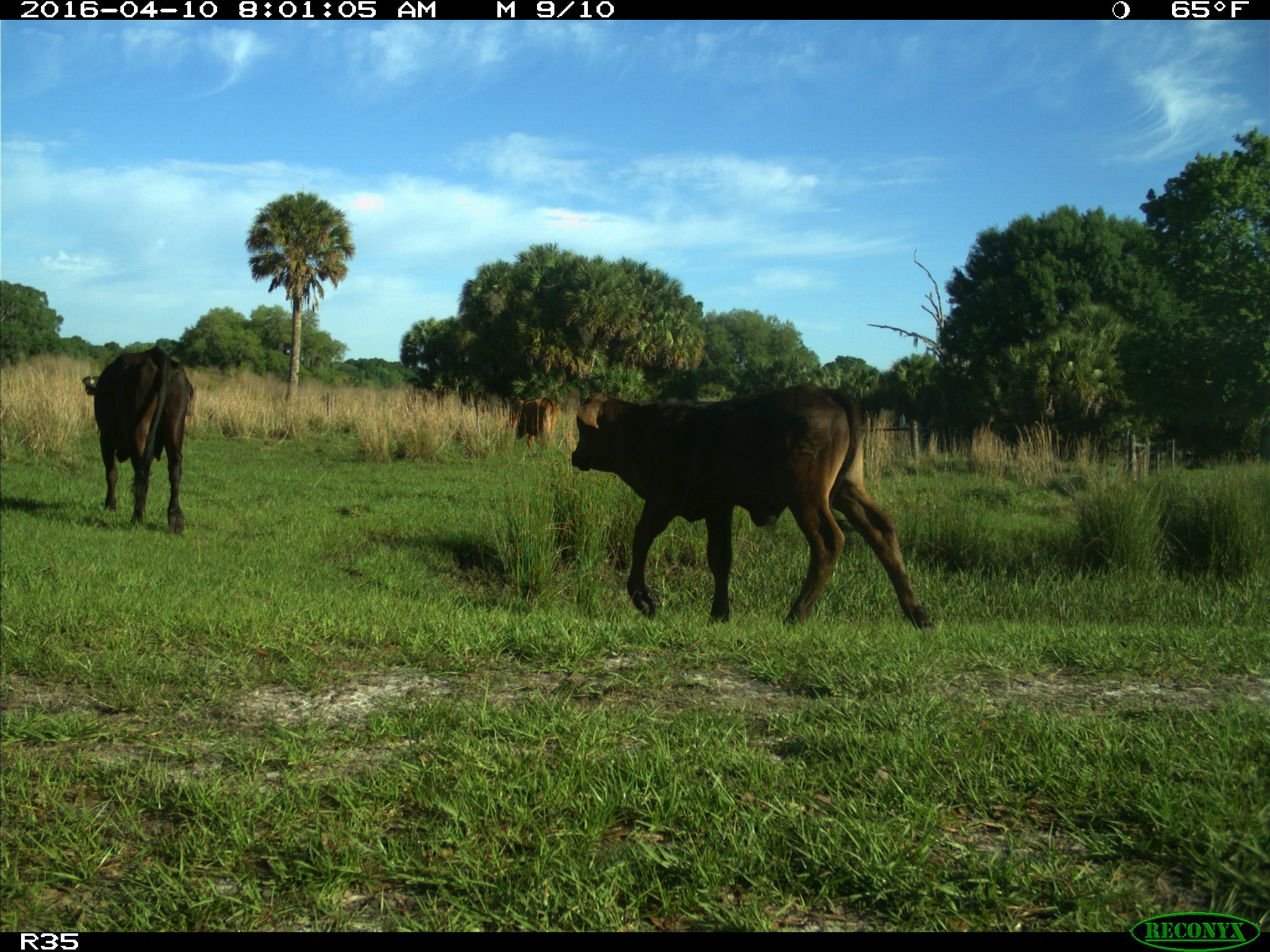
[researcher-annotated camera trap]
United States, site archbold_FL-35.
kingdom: Animalia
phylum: Chordata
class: Mammalia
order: Artiodactyla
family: Bovidae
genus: Bos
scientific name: Bos taurus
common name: domestic cow